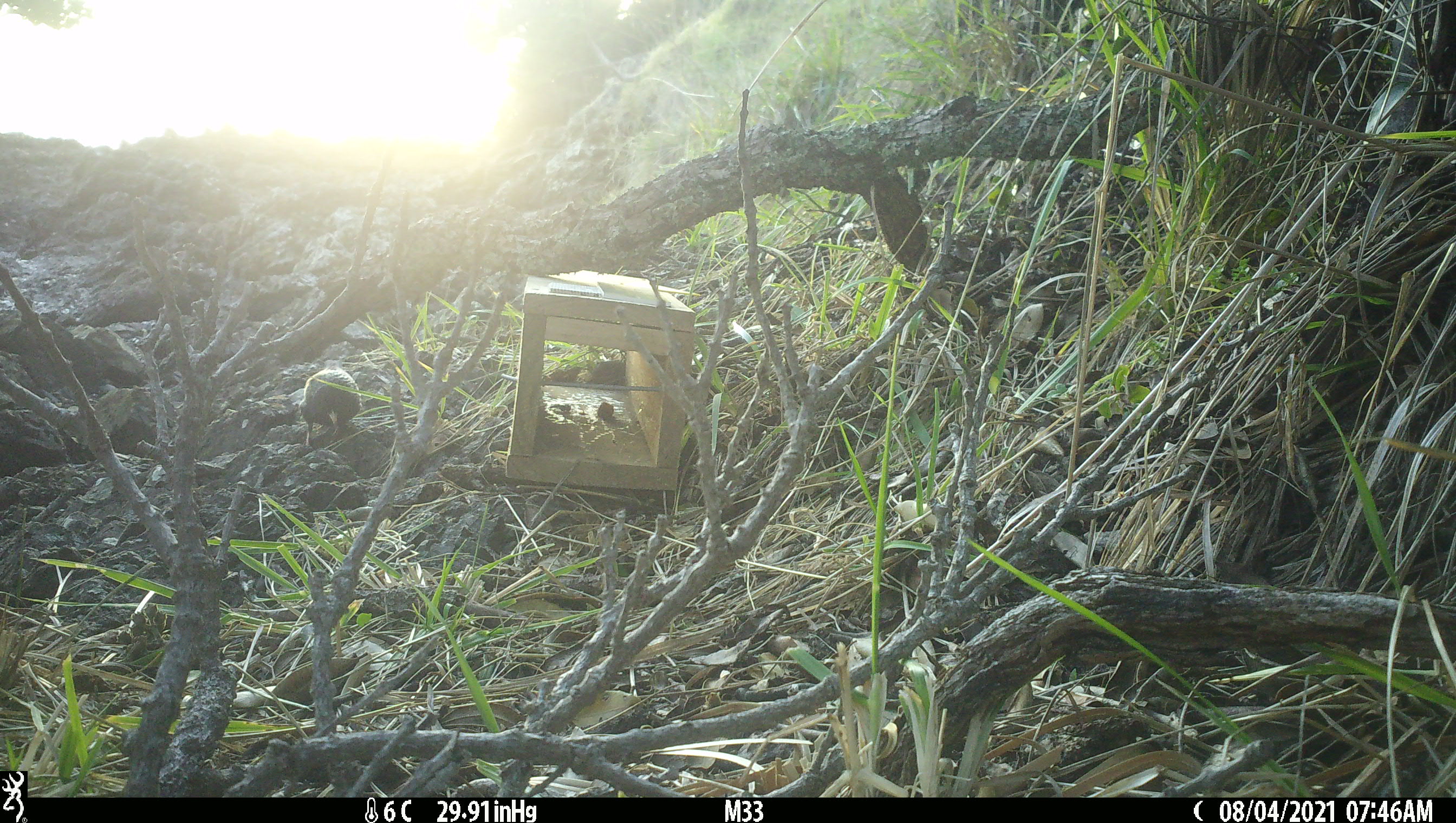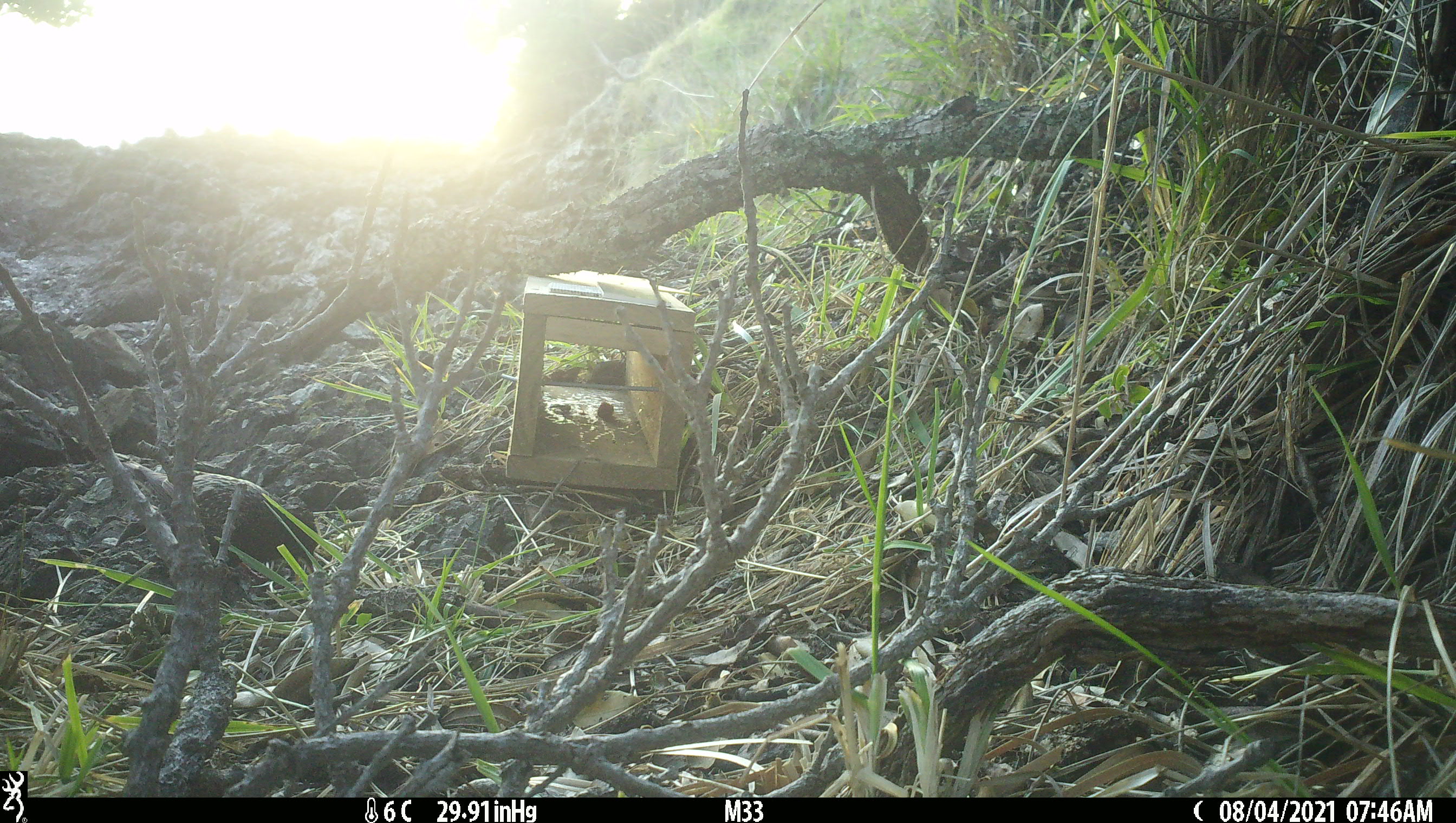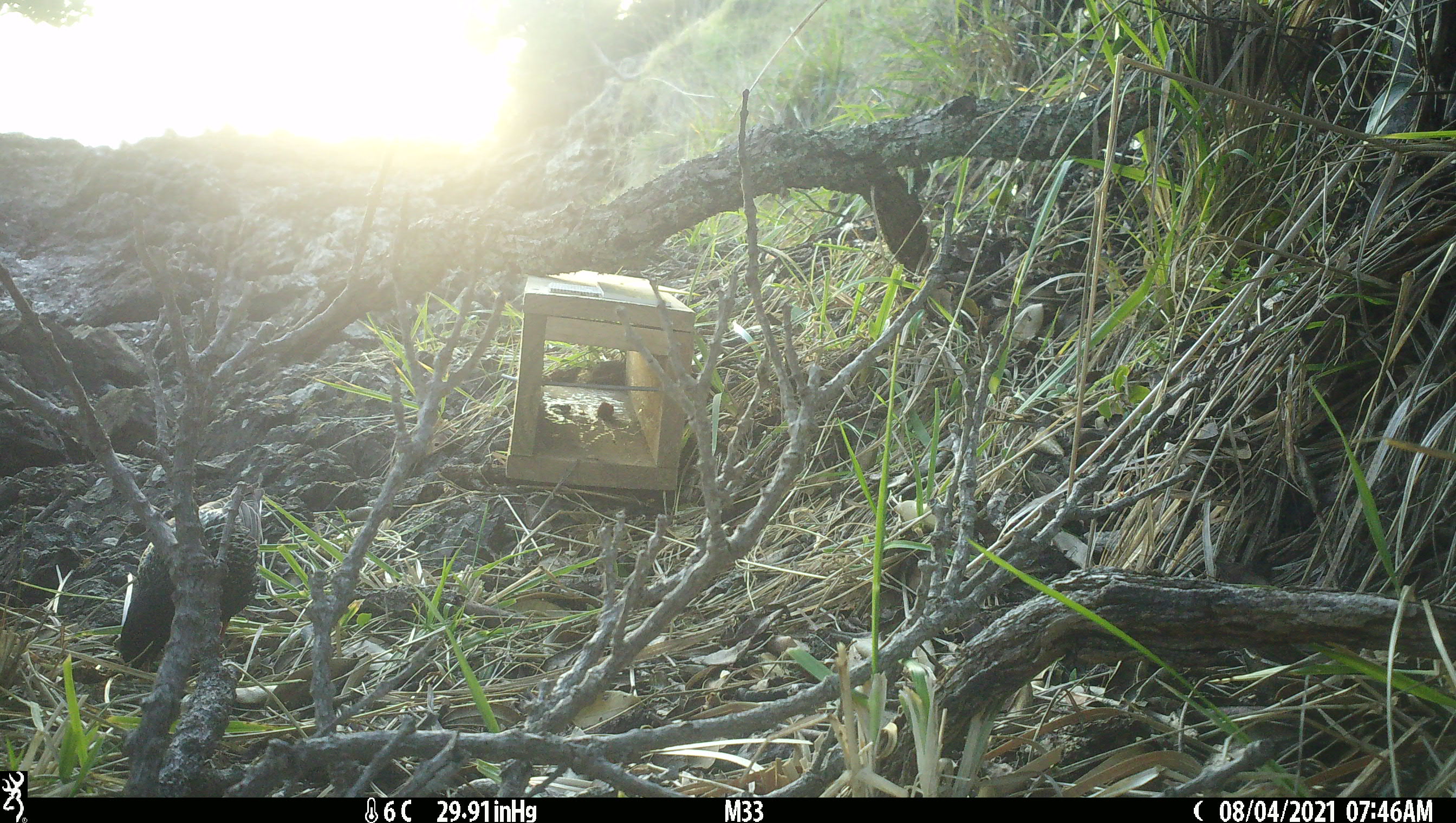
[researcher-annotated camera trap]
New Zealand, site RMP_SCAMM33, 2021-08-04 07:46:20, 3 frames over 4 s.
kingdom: Animalia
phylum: Chordata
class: Aves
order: Passeriformes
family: Sturnidae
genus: Sturnus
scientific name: Sturnus vulgaris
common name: european starling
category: starling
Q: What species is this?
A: Starling (european starling) (Sturnus vulgaris).